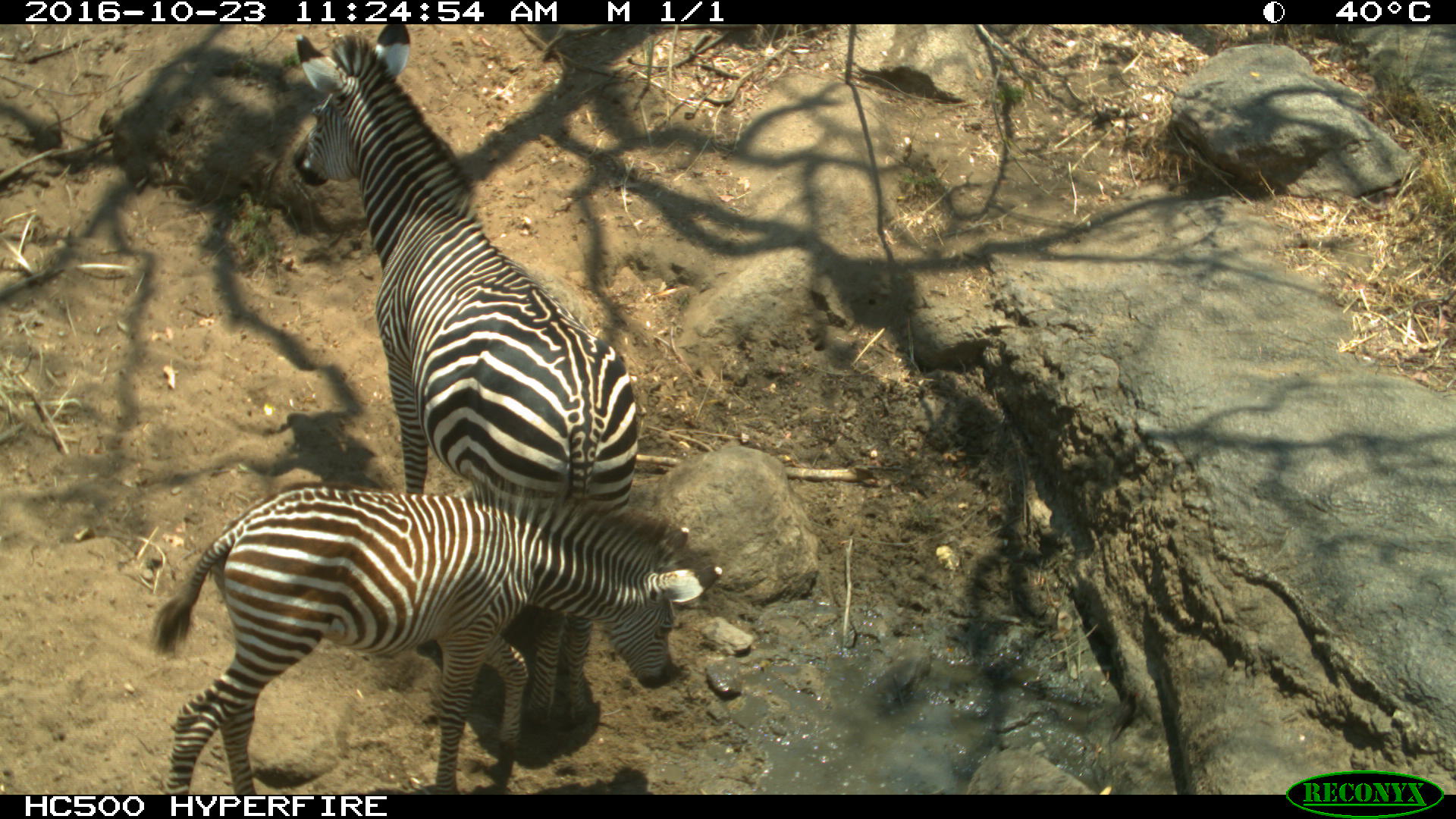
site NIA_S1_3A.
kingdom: Animalia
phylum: Chordata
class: Mammalia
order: Perissodactyla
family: Equidae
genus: Equus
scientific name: Equus quagga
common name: plains zebra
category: zebraplains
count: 2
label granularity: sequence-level